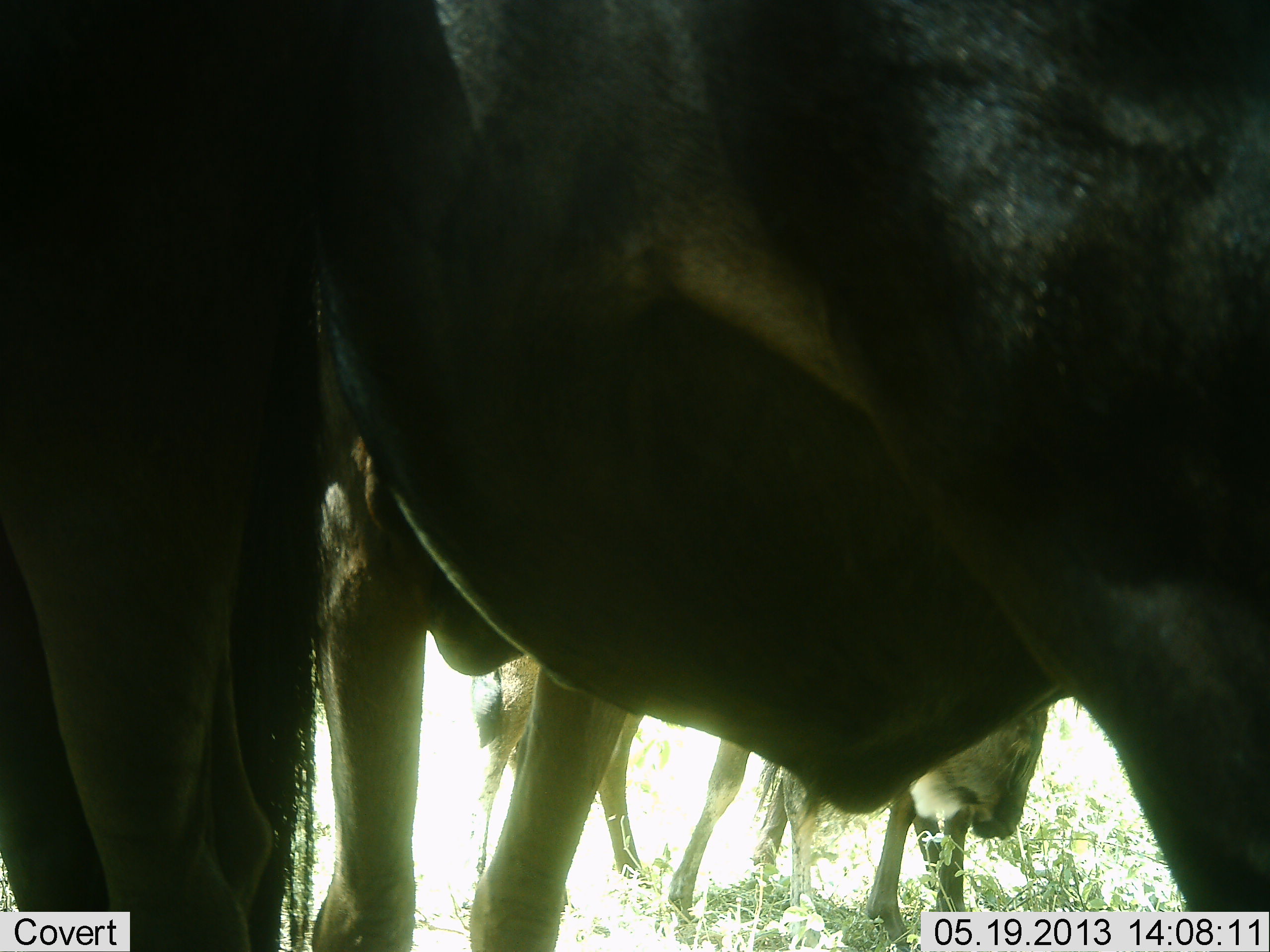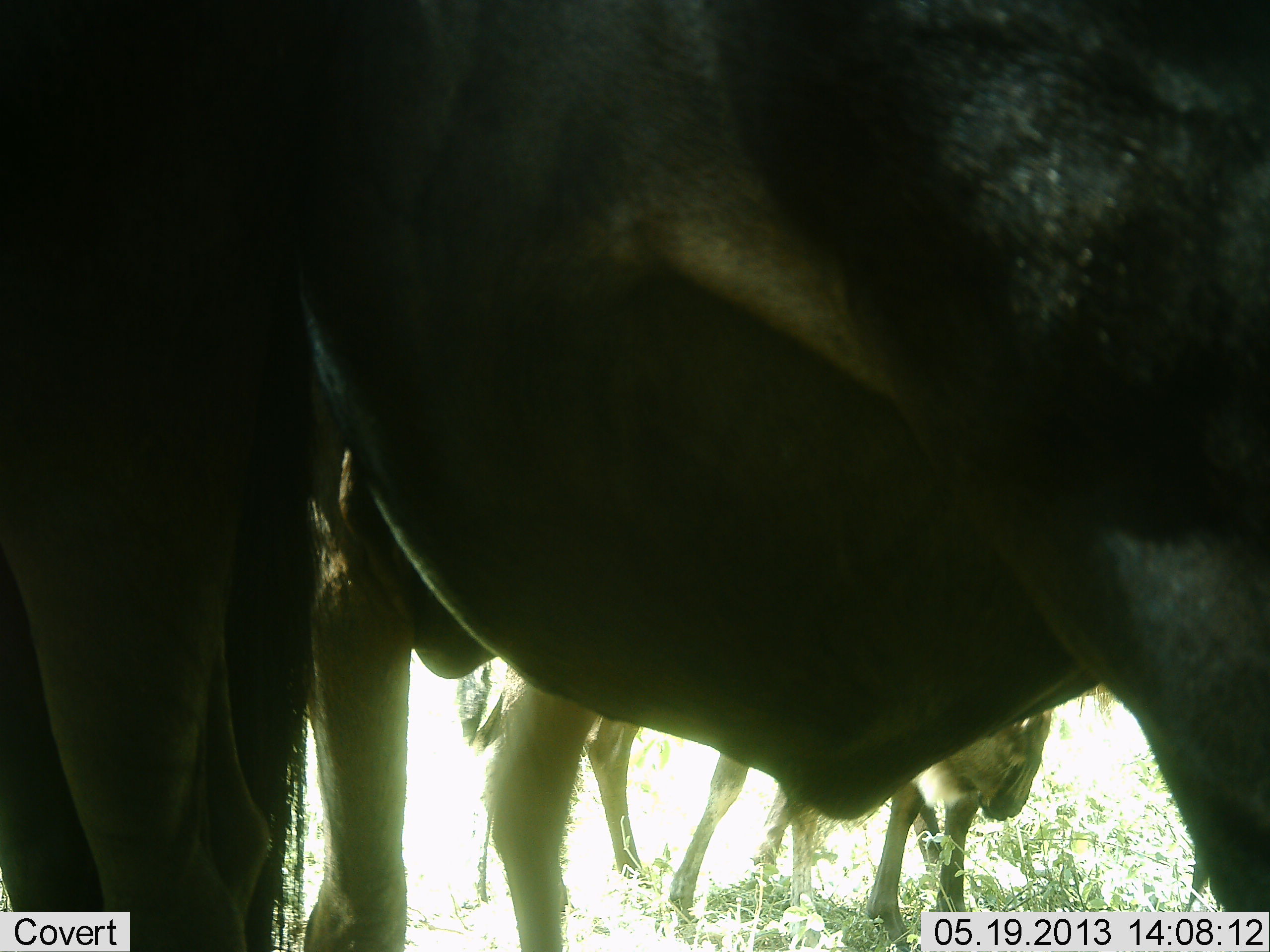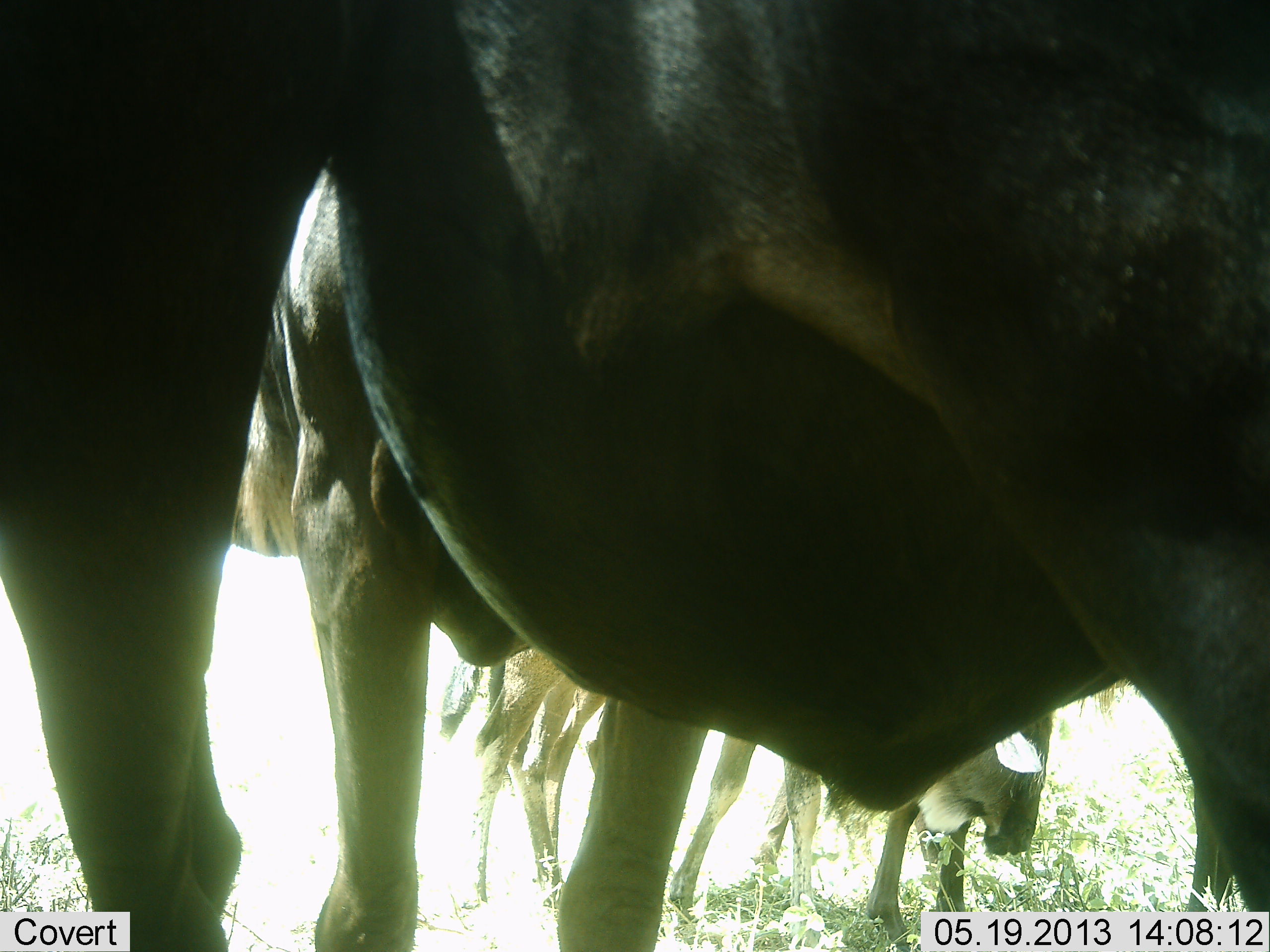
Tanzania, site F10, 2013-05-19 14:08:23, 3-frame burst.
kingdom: Animalia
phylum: Chordata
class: Mammalia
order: Artiodactyla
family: Bovidae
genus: Connochaetes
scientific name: Connochaetes taurinus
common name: blue wildebeest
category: wildebeest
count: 4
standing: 90%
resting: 0%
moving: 10%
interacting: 0%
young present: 7%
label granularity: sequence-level